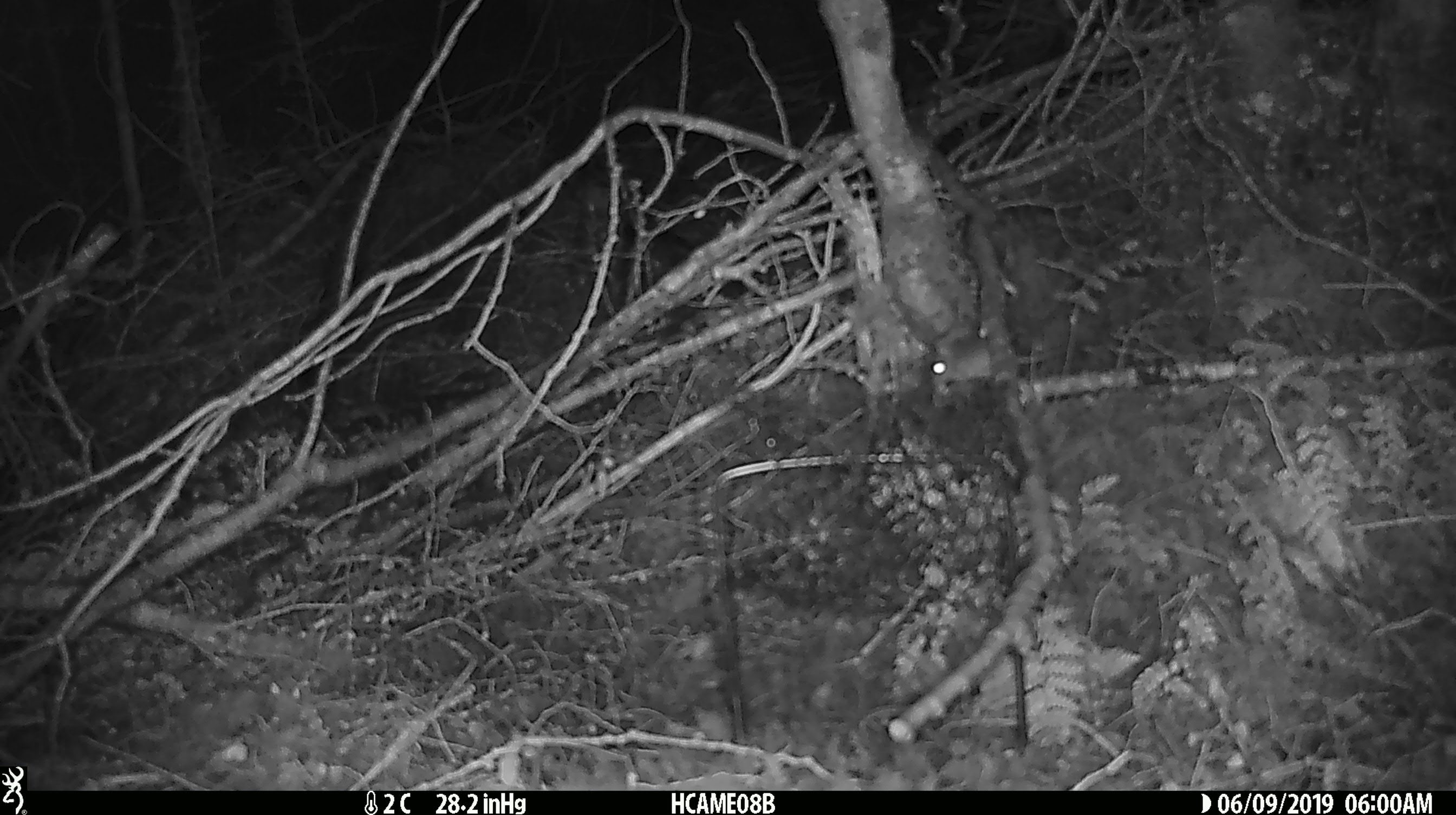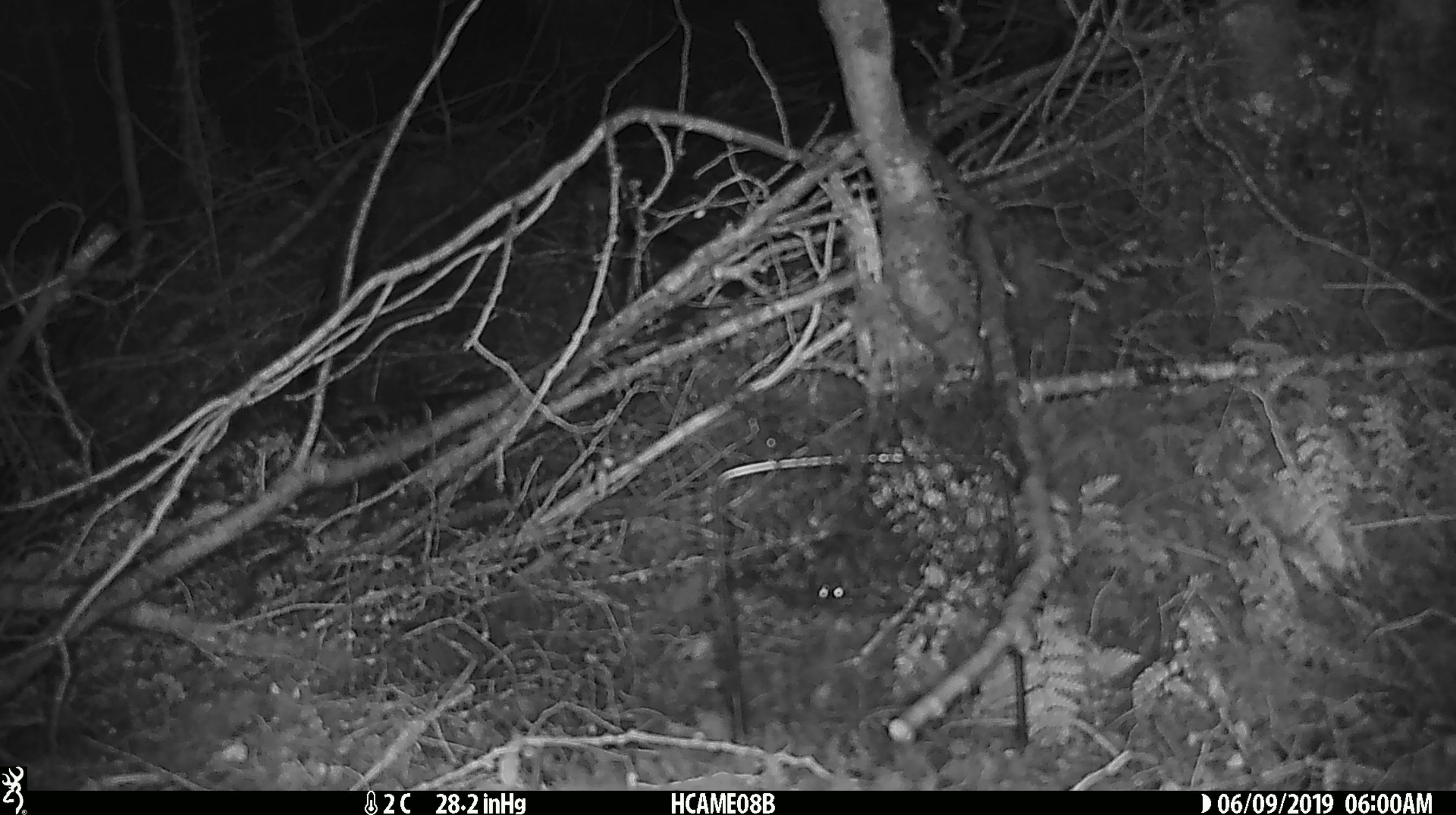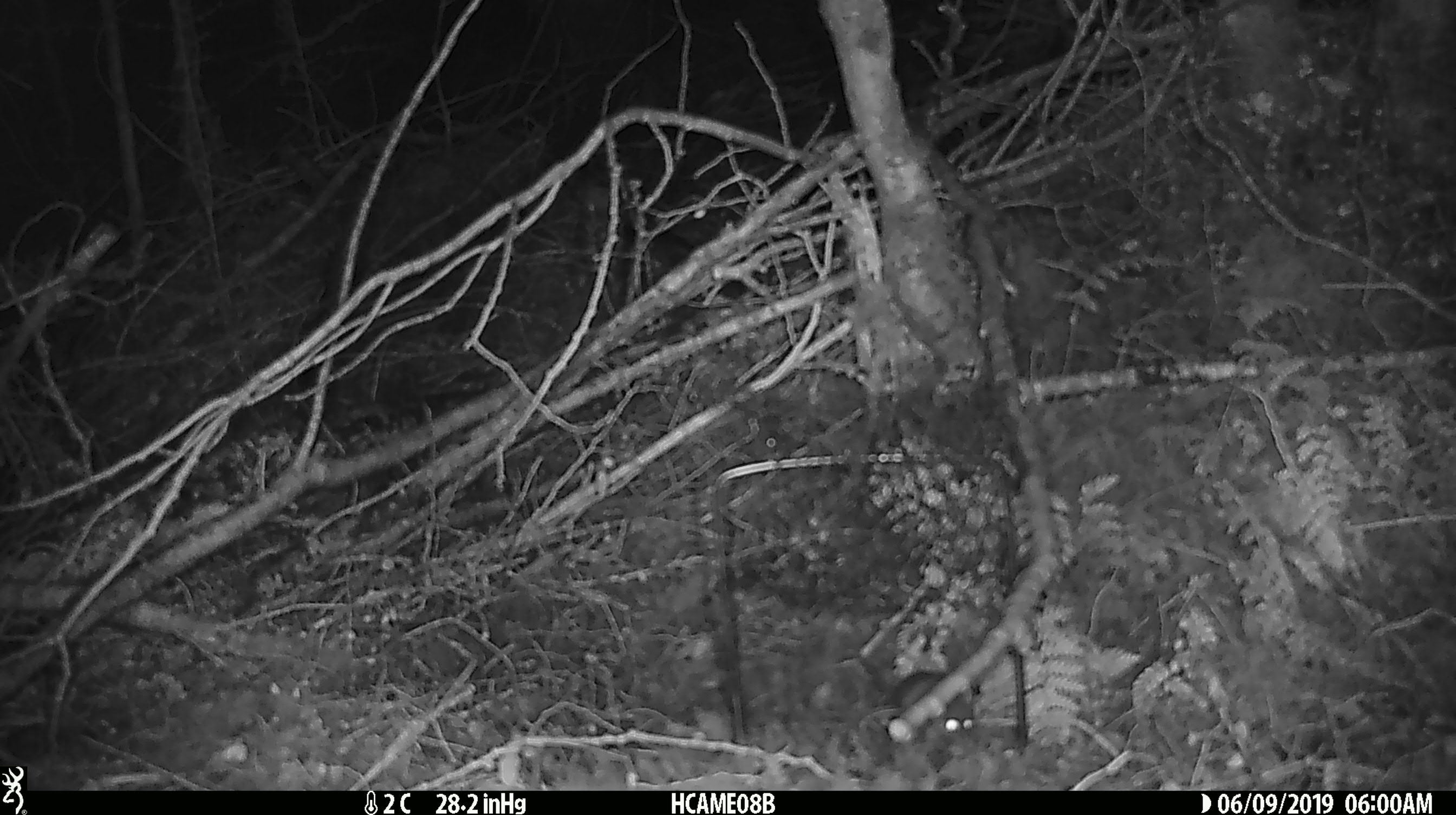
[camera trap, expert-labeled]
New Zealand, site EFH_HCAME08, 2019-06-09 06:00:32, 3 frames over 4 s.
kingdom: Animalia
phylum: Chordata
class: Mammalia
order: Rodentia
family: Muridae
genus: Mus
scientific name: Mus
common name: mouse